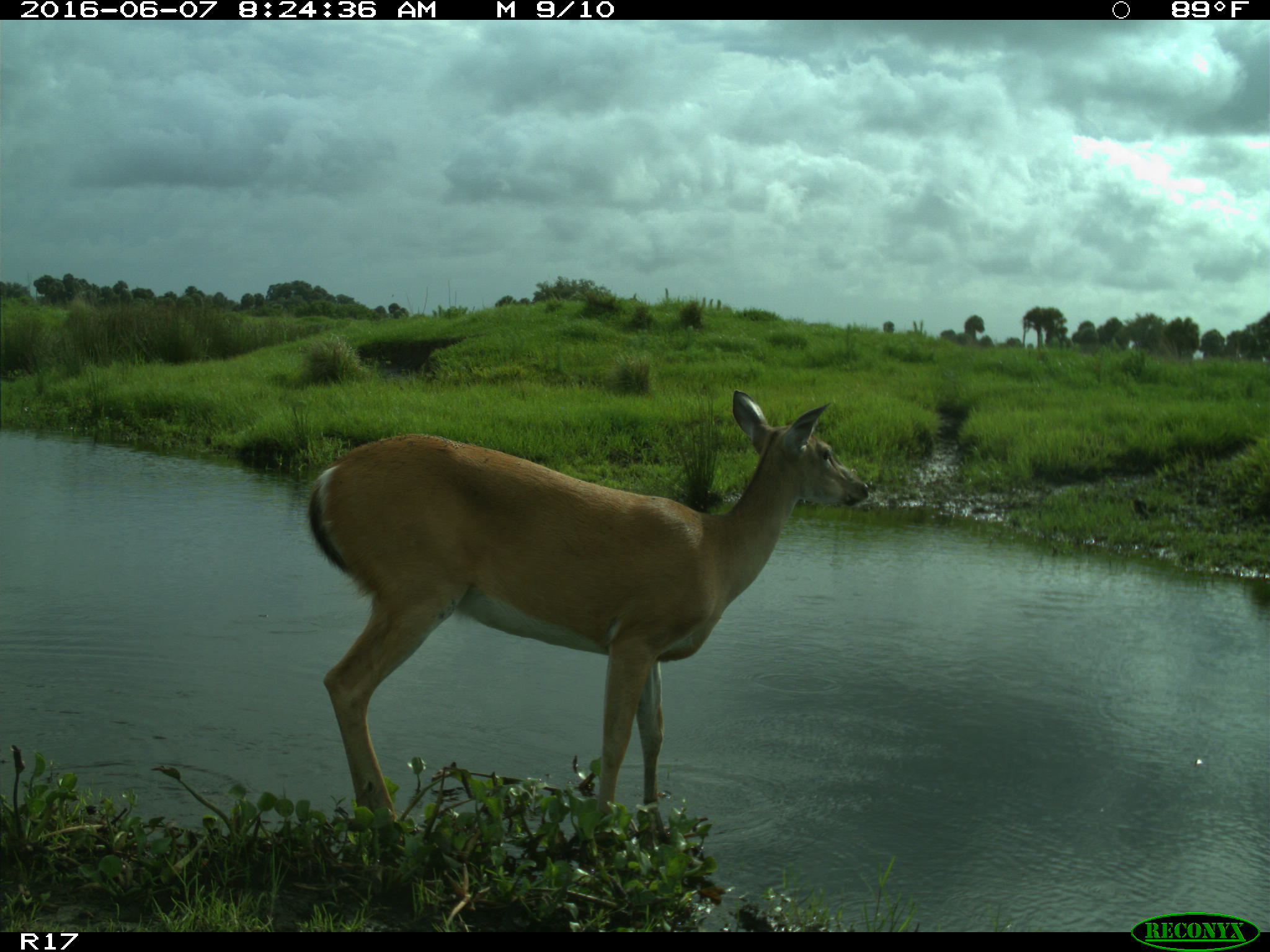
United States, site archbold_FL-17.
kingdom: Animalia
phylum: Chordata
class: Mammalia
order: Artiodactyla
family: Cervidae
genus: Odocoileus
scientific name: Odocoileus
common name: deer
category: unidentified deer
Unidentified deer (deer) (Odocoileus).